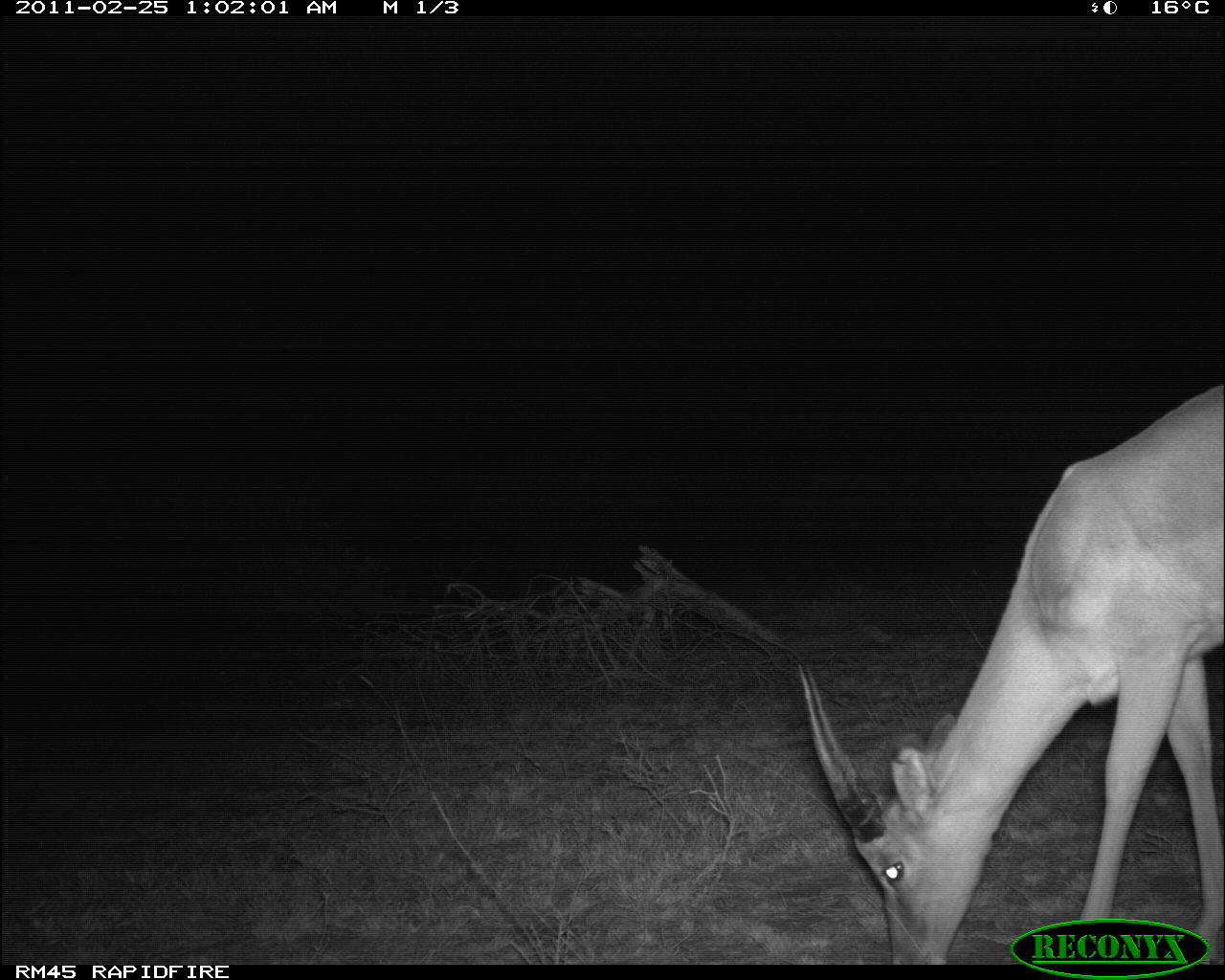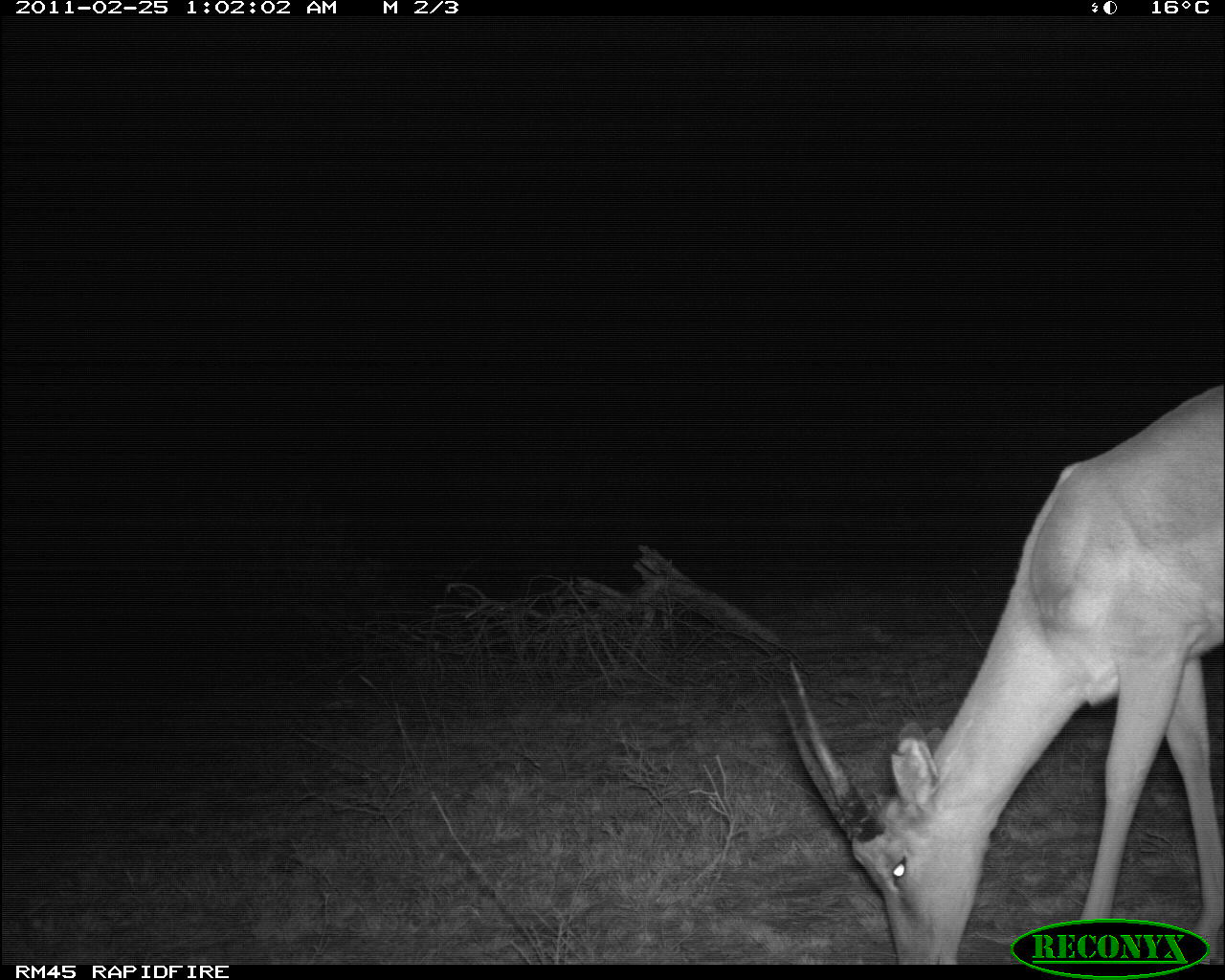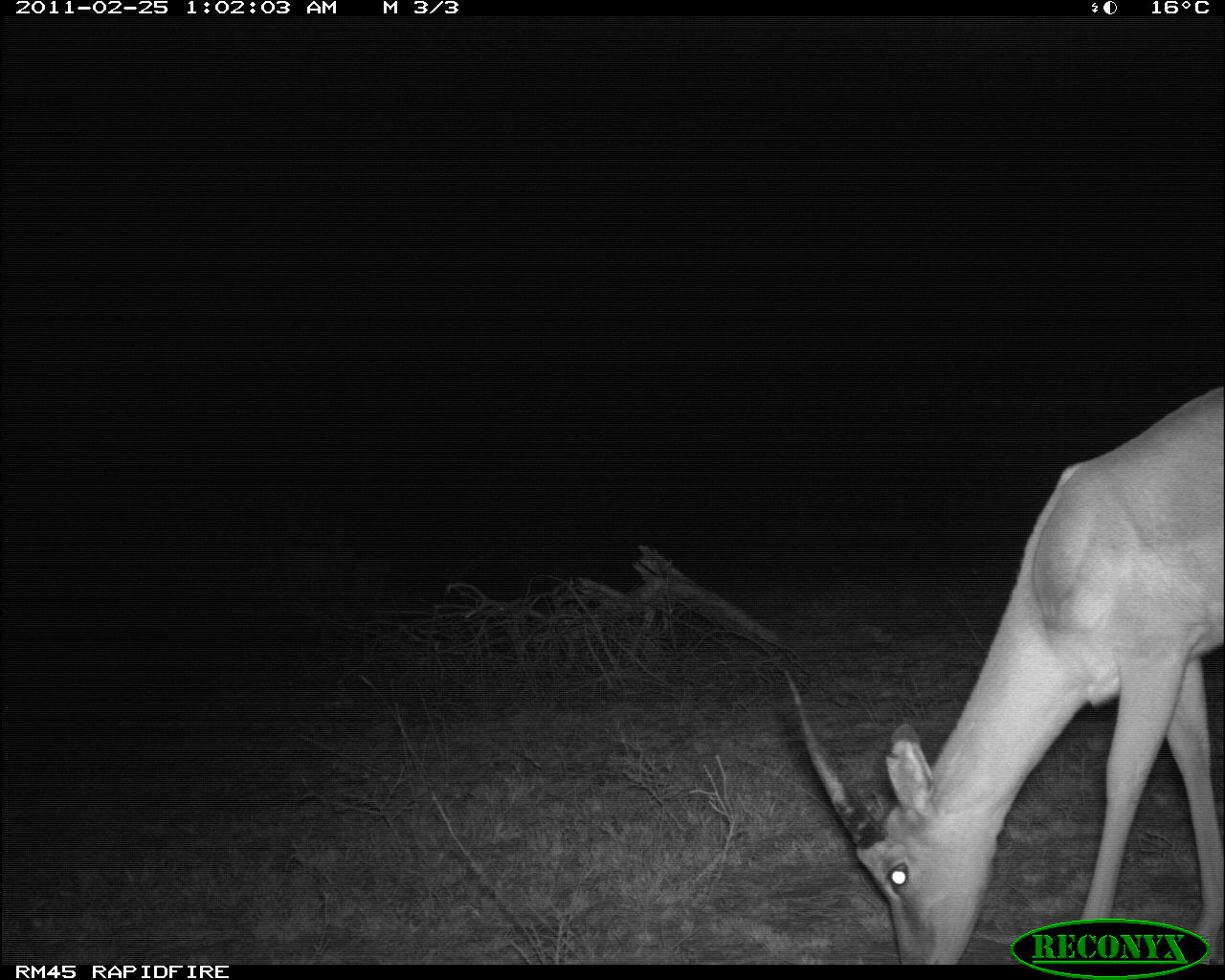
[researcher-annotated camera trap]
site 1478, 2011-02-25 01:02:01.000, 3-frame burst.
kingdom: Animalia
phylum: Chordata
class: Mammalia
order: Artiodactyla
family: Bovidae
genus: Aepyceros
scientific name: Aepyceros melampus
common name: impala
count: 1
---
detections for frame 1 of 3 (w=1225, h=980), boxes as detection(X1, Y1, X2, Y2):
aepyceros melampus: detection(791, 381, 1222, 960)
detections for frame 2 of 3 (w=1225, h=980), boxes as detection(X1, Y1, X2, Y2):
aepyceros melampus: detection(773, 377, 1222, 960)